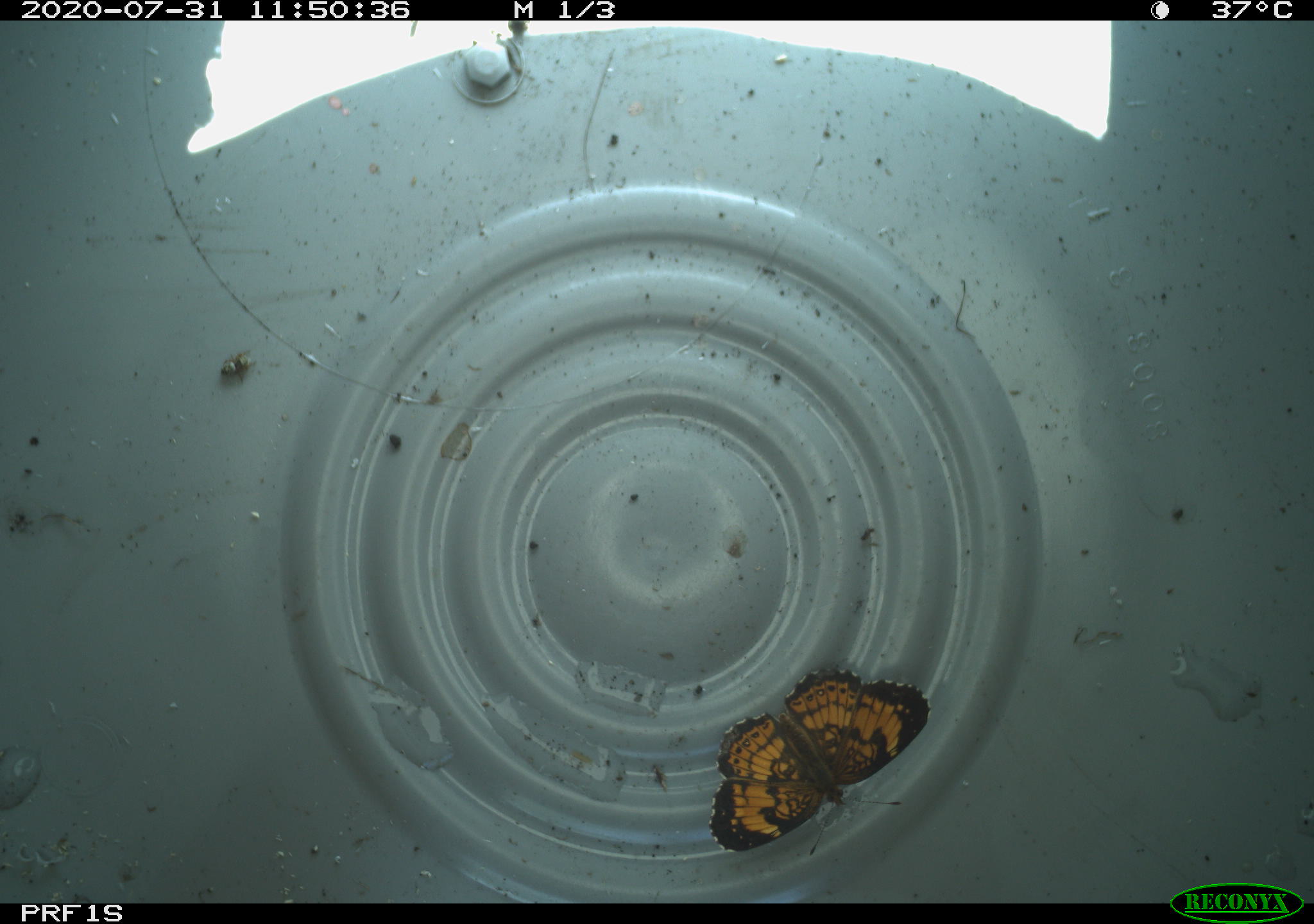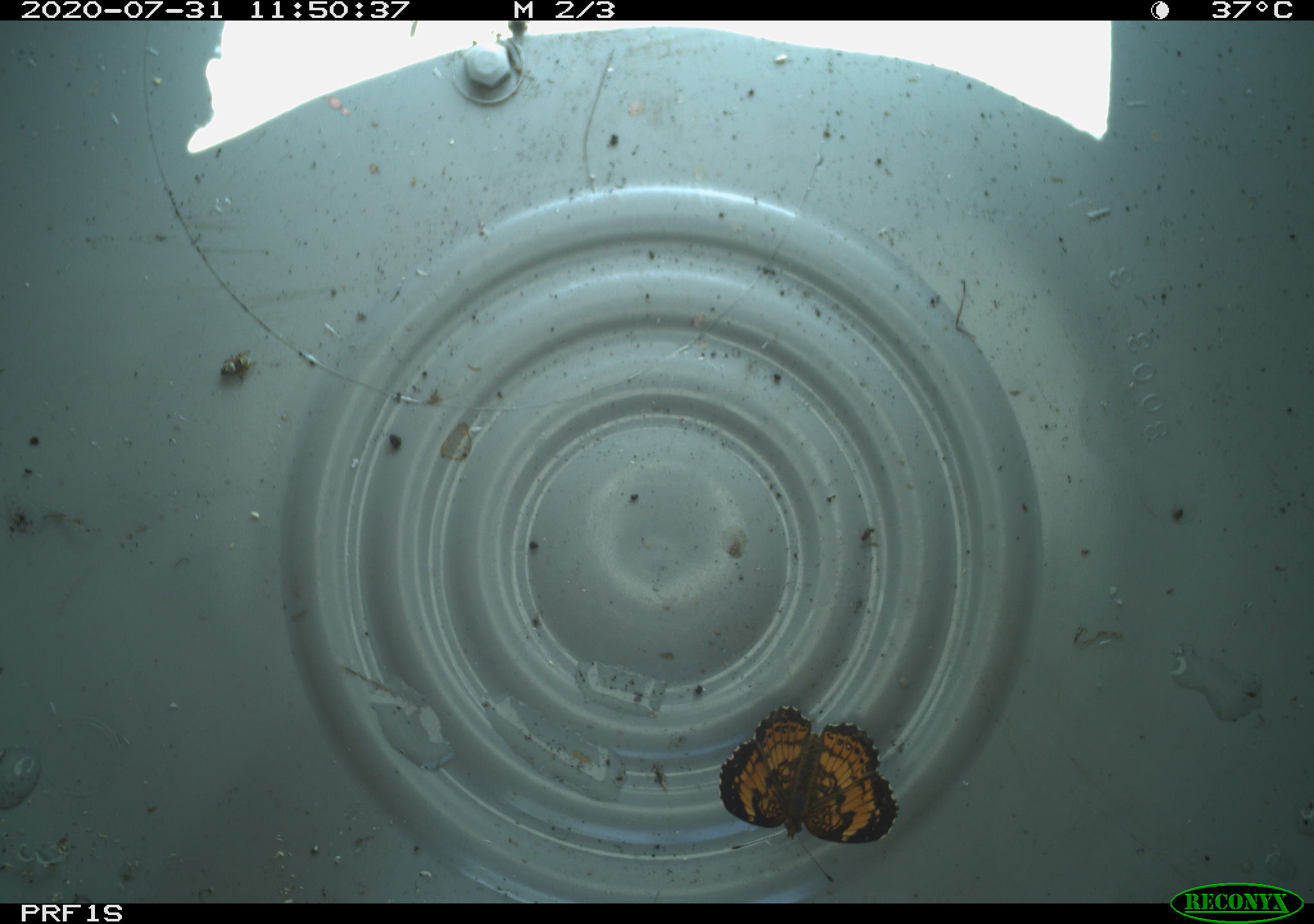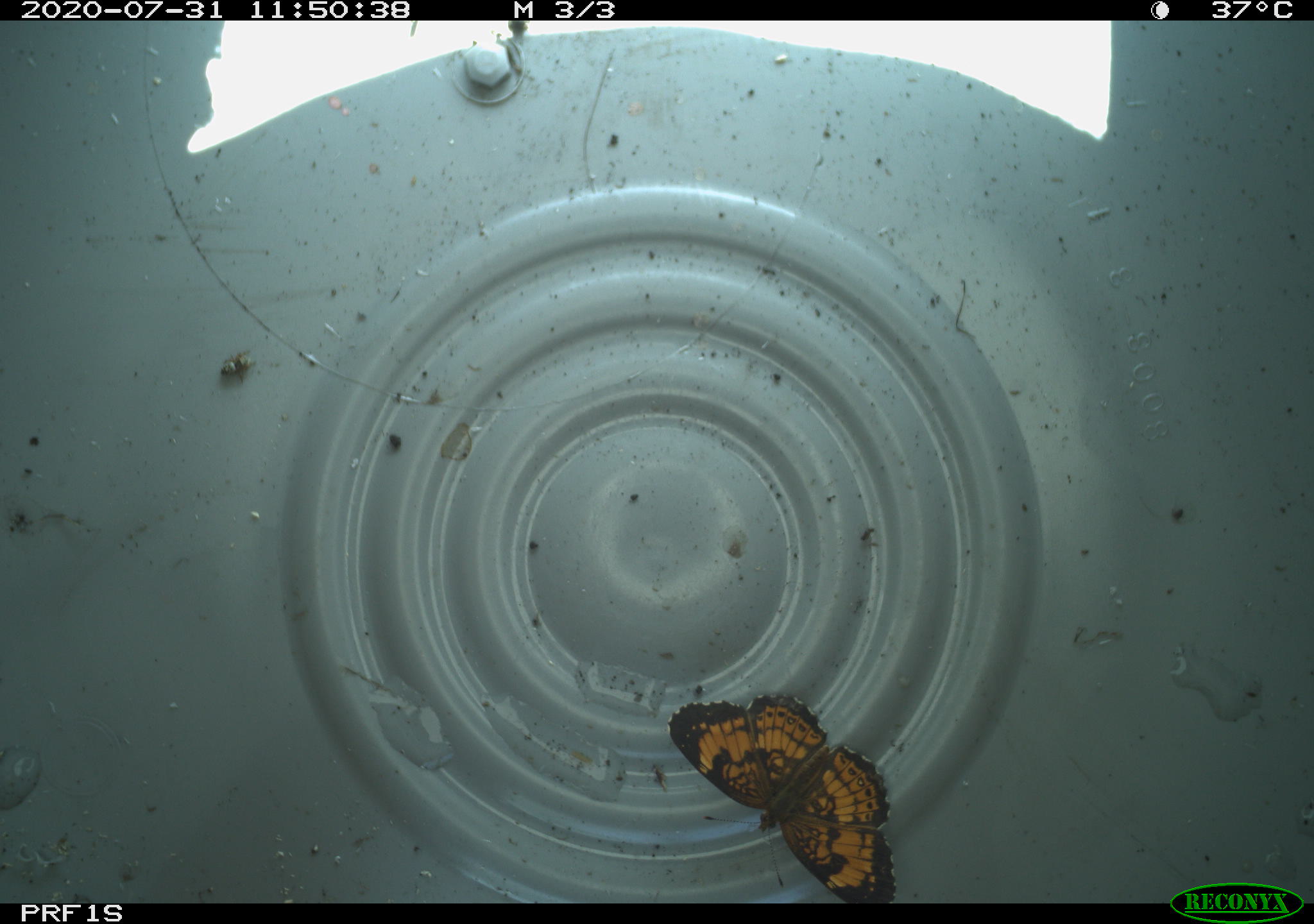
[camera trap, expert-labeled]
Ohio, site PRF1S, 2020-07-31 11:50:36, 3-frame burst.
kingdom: Animalia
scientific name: Animalia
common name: animal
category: invertebrate